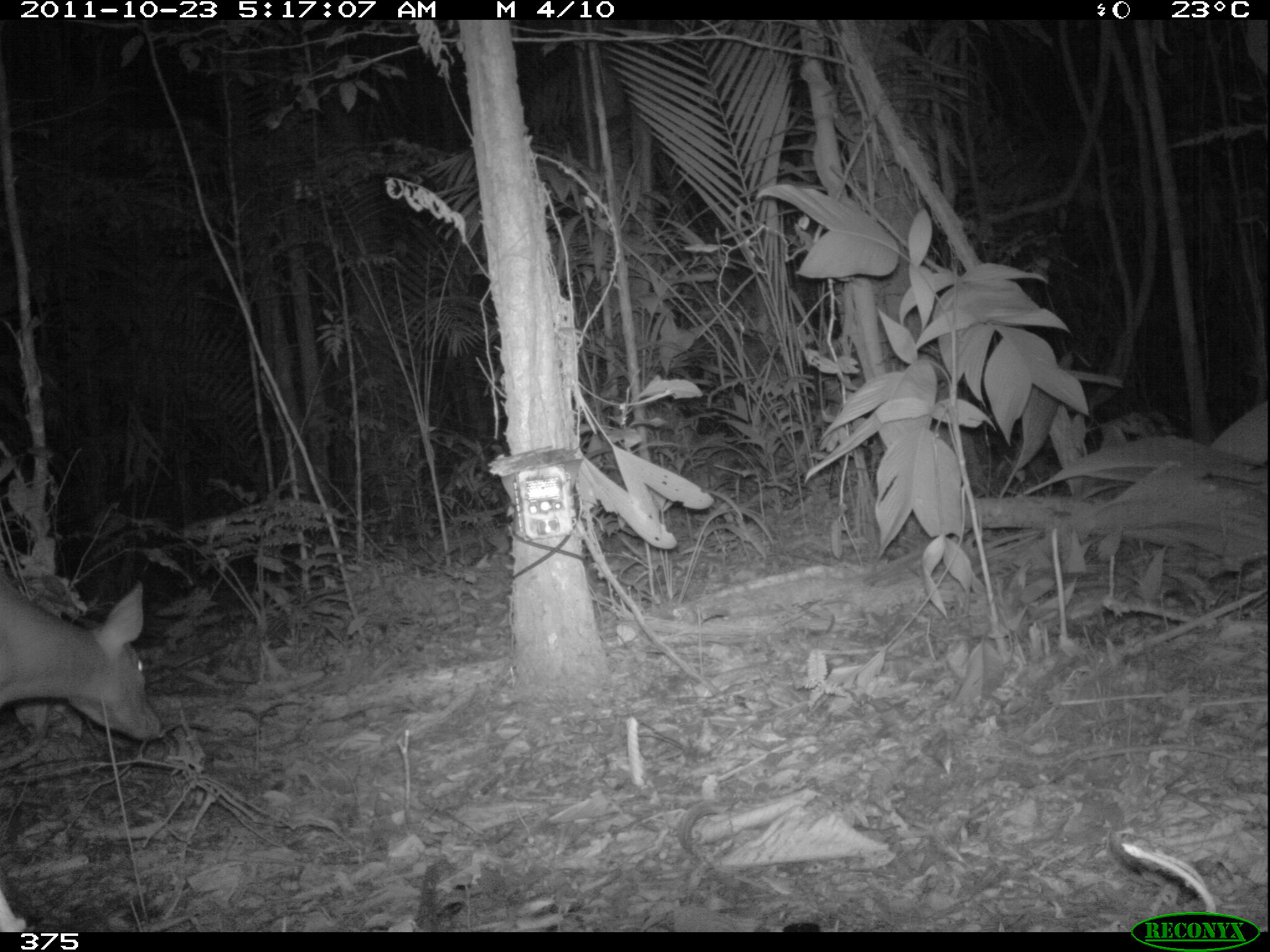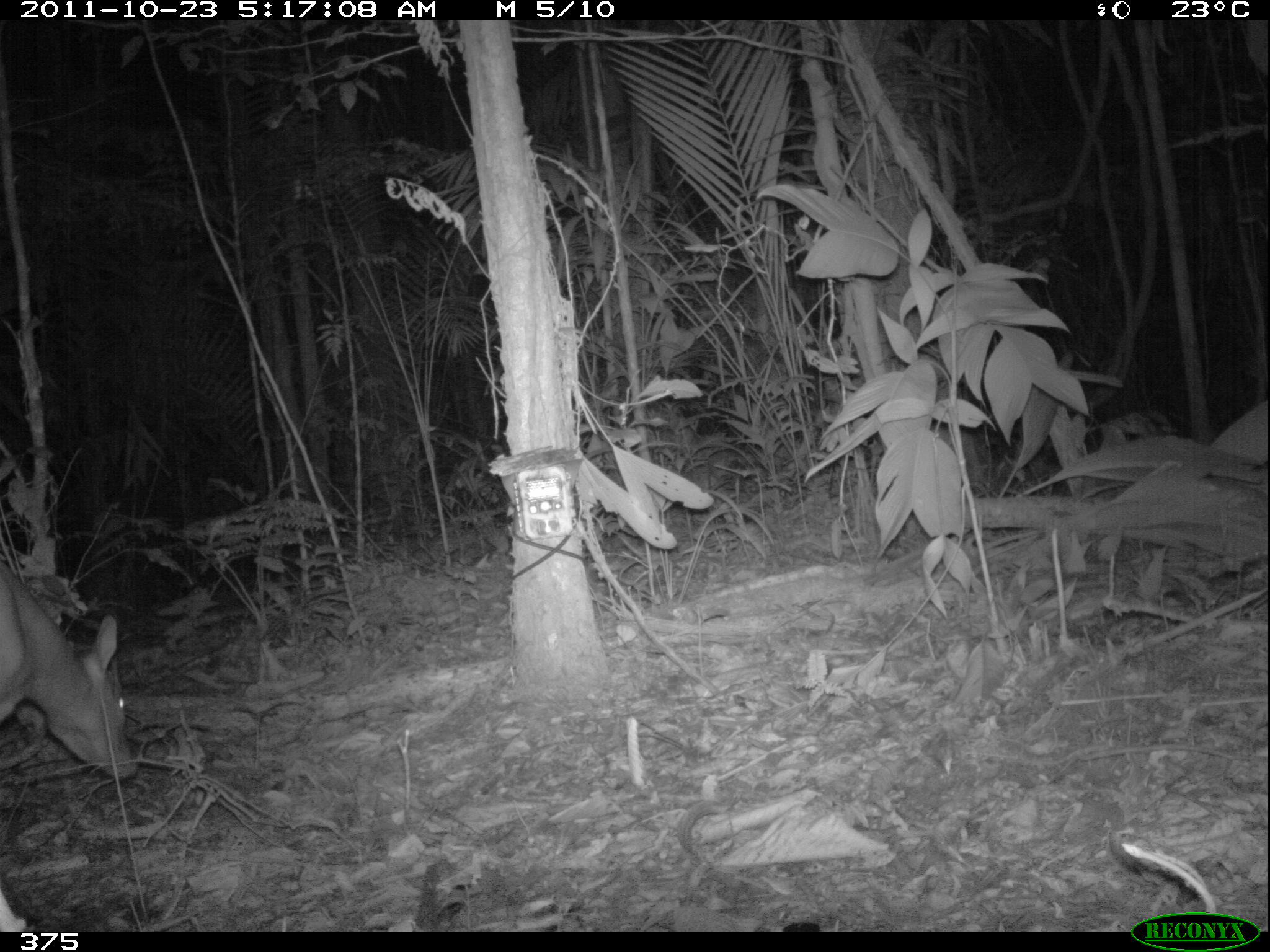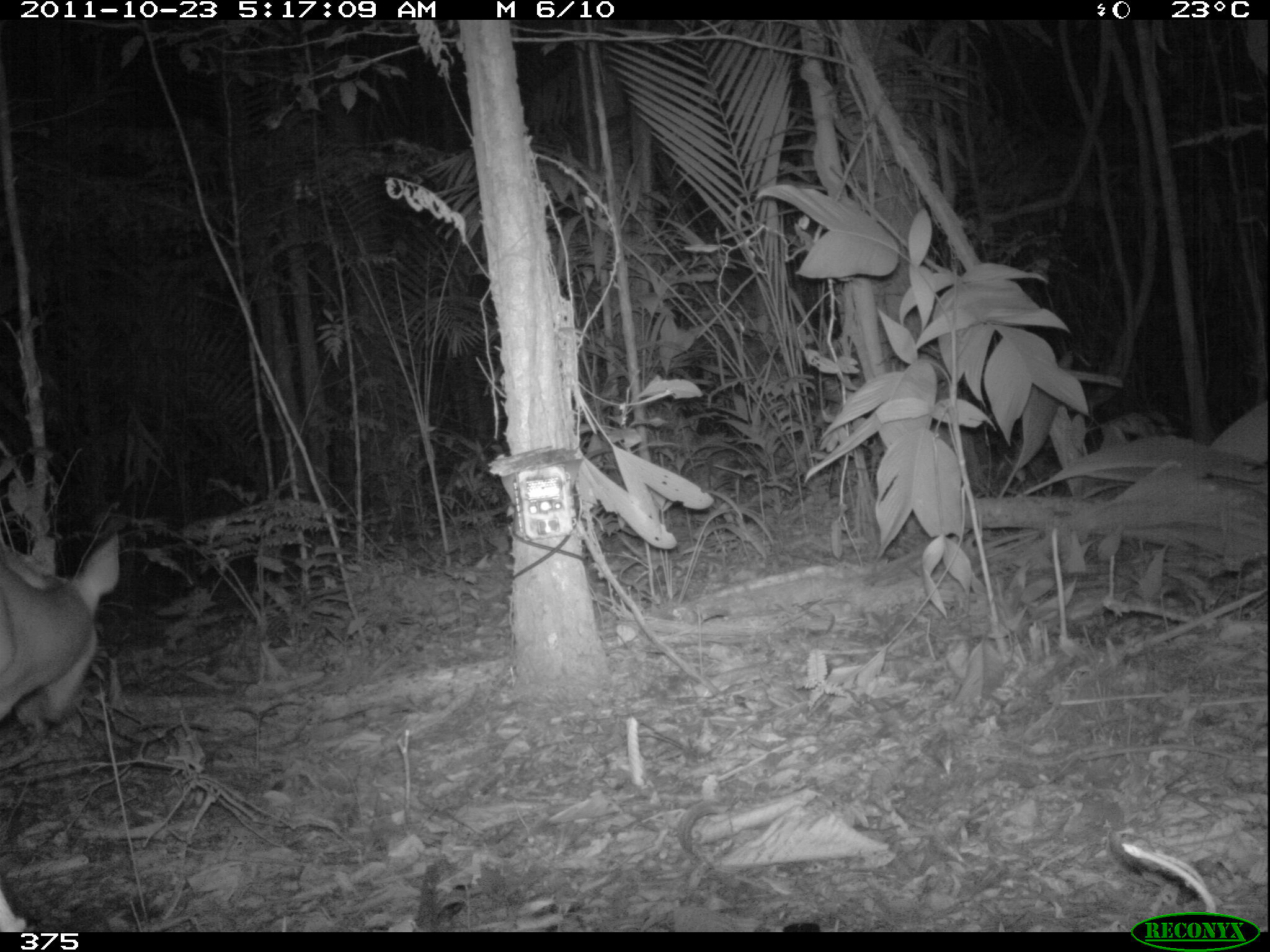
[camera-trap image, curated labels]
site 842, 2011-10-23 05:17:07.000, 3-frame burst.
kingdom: Animalia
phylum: Chordata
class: Mammalia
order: Artiodactyla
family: Cervidae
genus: Mazama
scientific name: Mazama americana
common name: red brocket